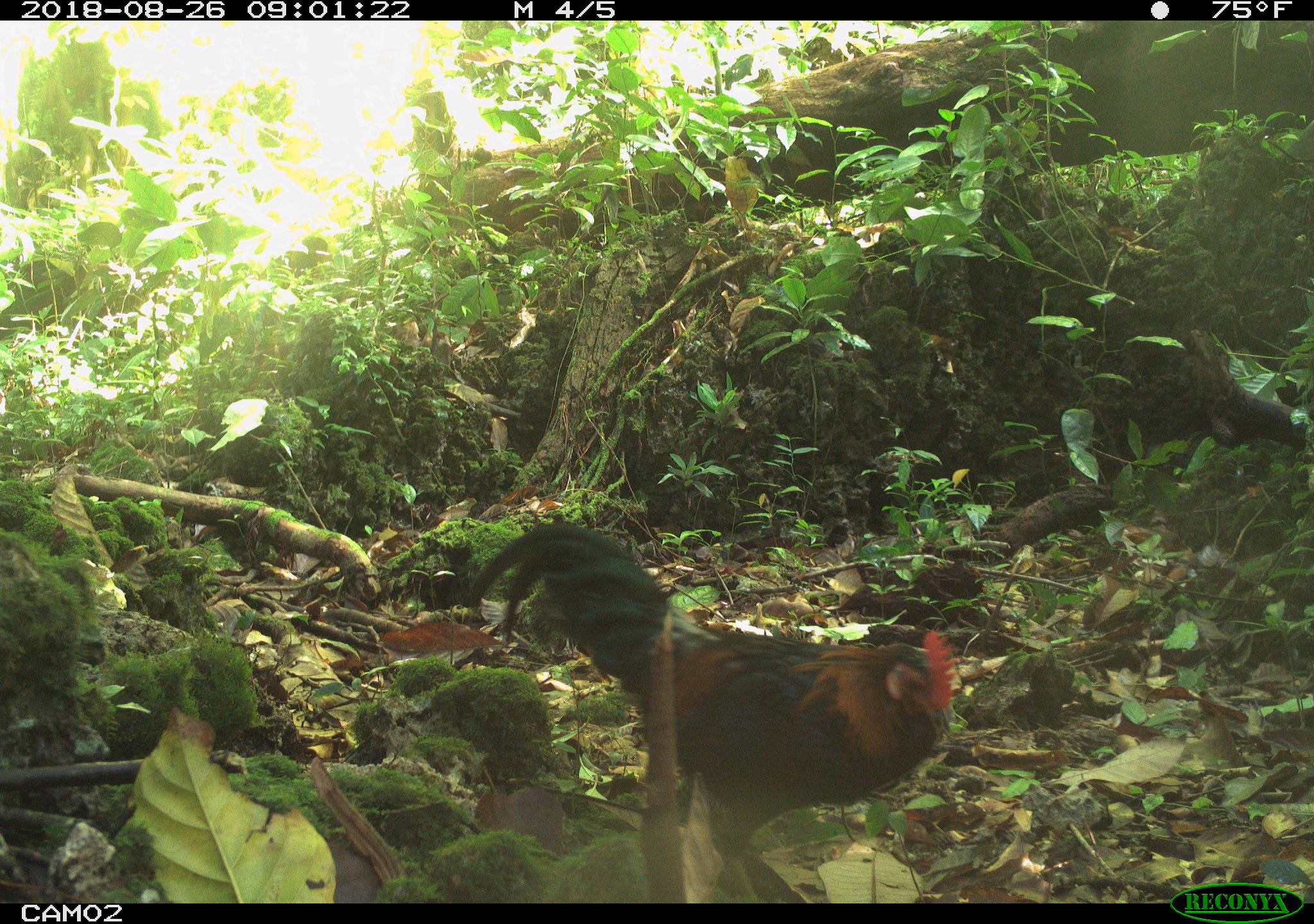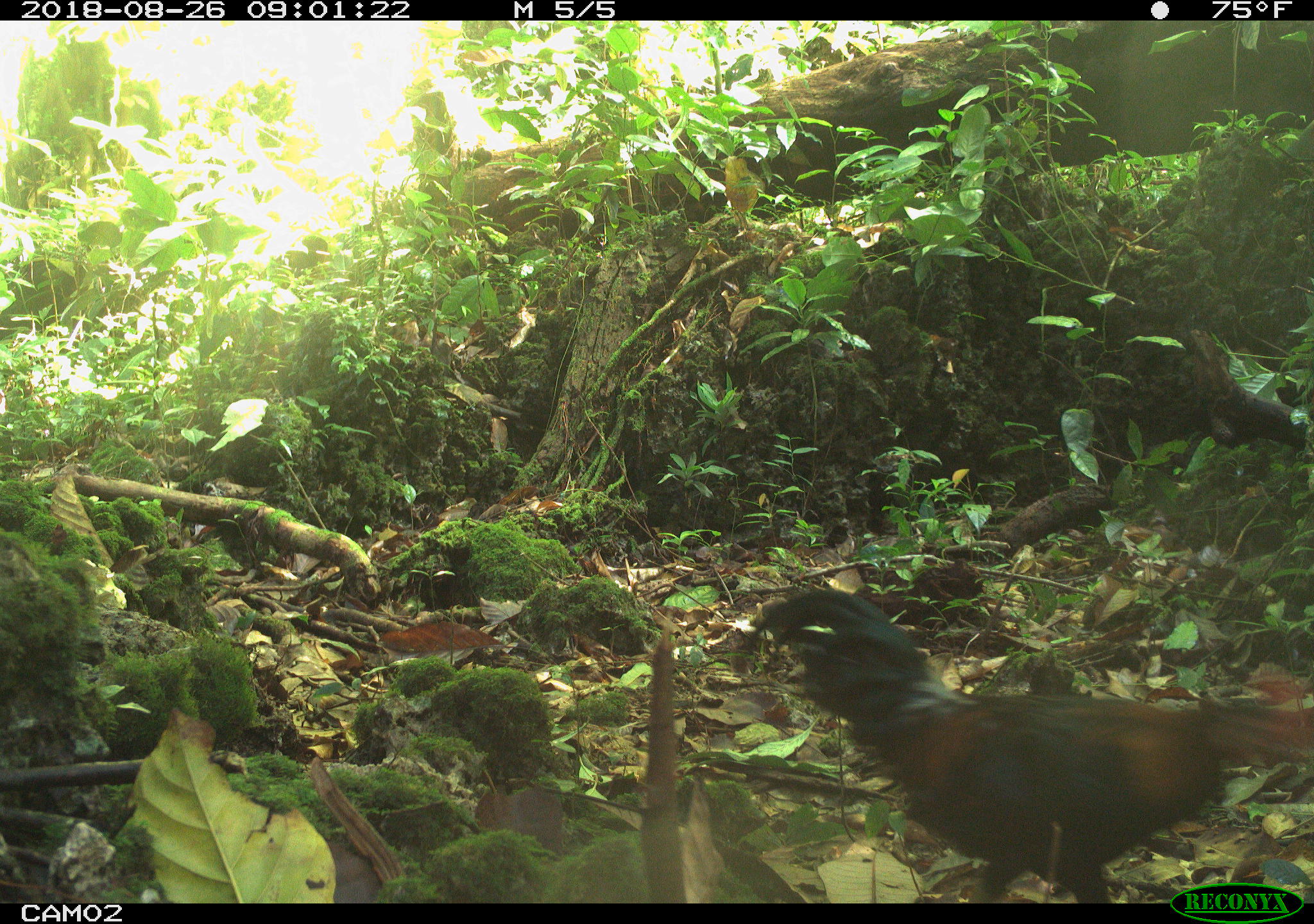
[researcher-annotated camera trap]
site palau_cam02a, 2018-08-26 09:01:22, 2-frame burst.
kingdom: Animalia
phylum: Chordata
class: Aves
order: Galliformes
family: Phasianidae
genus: Gallus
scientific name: Gallus gallus domesticus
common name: rooster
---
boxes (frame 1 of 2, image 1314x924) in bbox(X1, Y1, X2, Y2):
rooster: bbox(463, 523, 955, 905)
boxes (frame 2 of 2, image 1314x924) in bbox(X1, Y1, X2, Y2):
rooster: bbox(743, 585, 1311, 904)